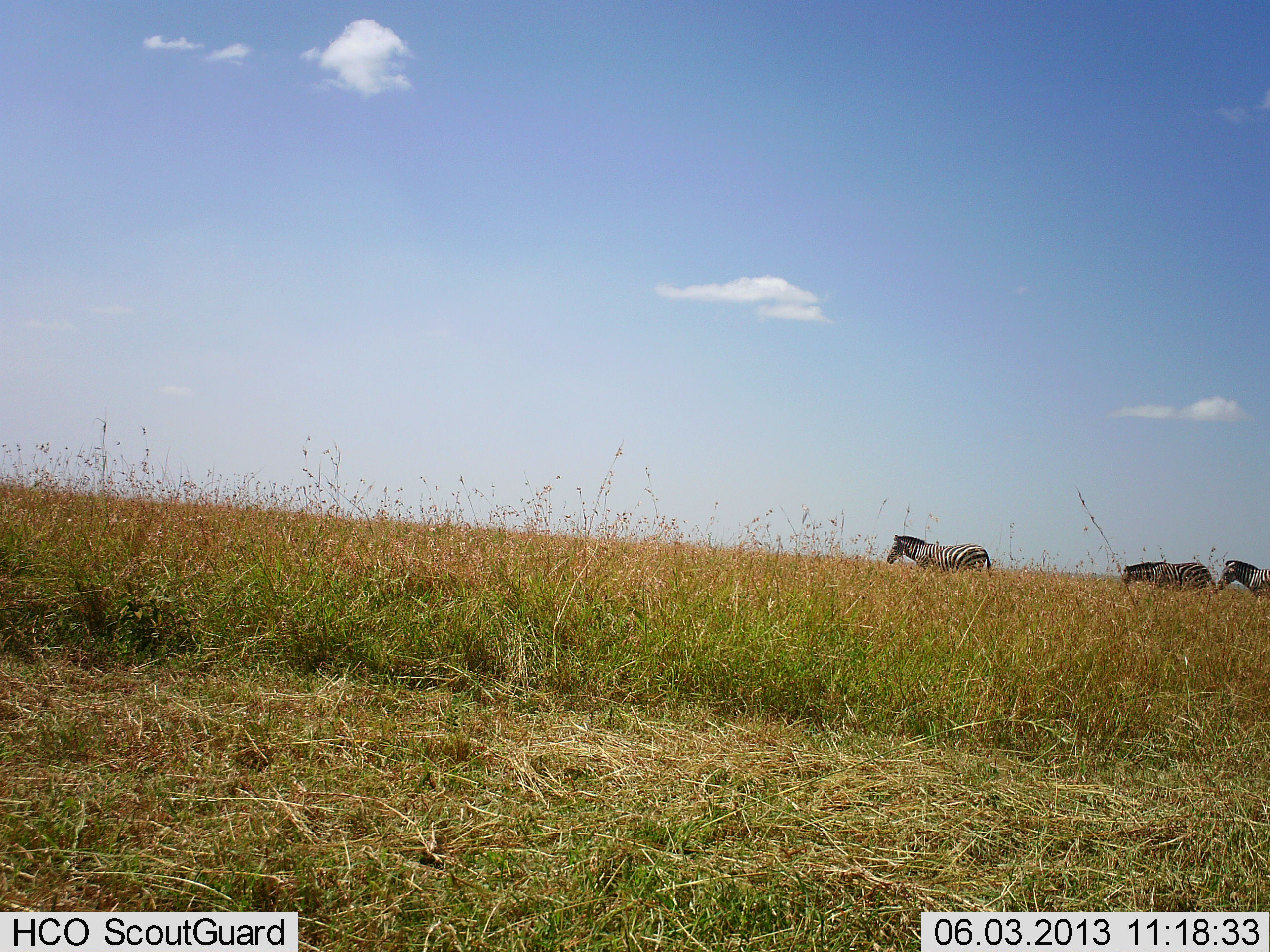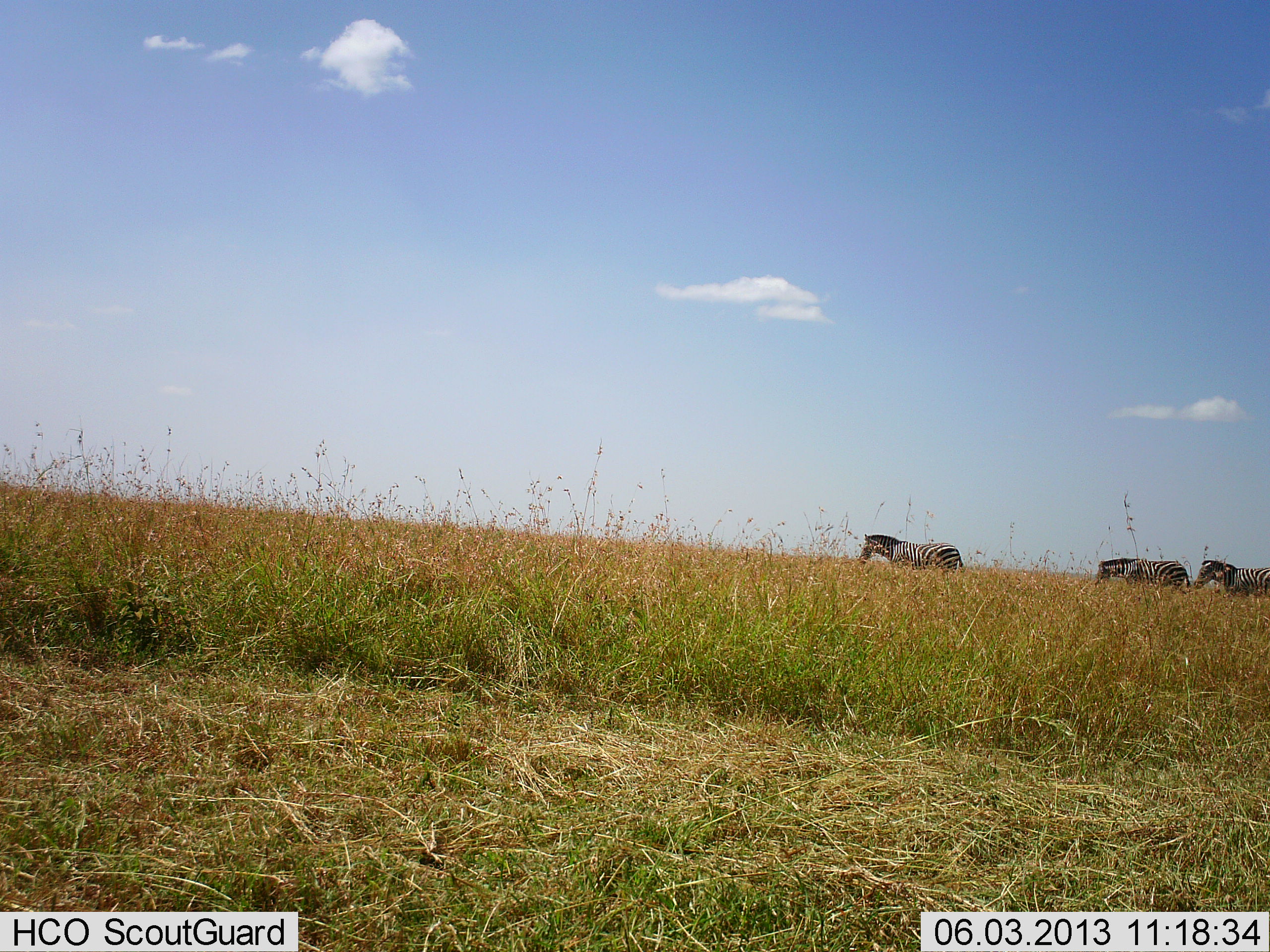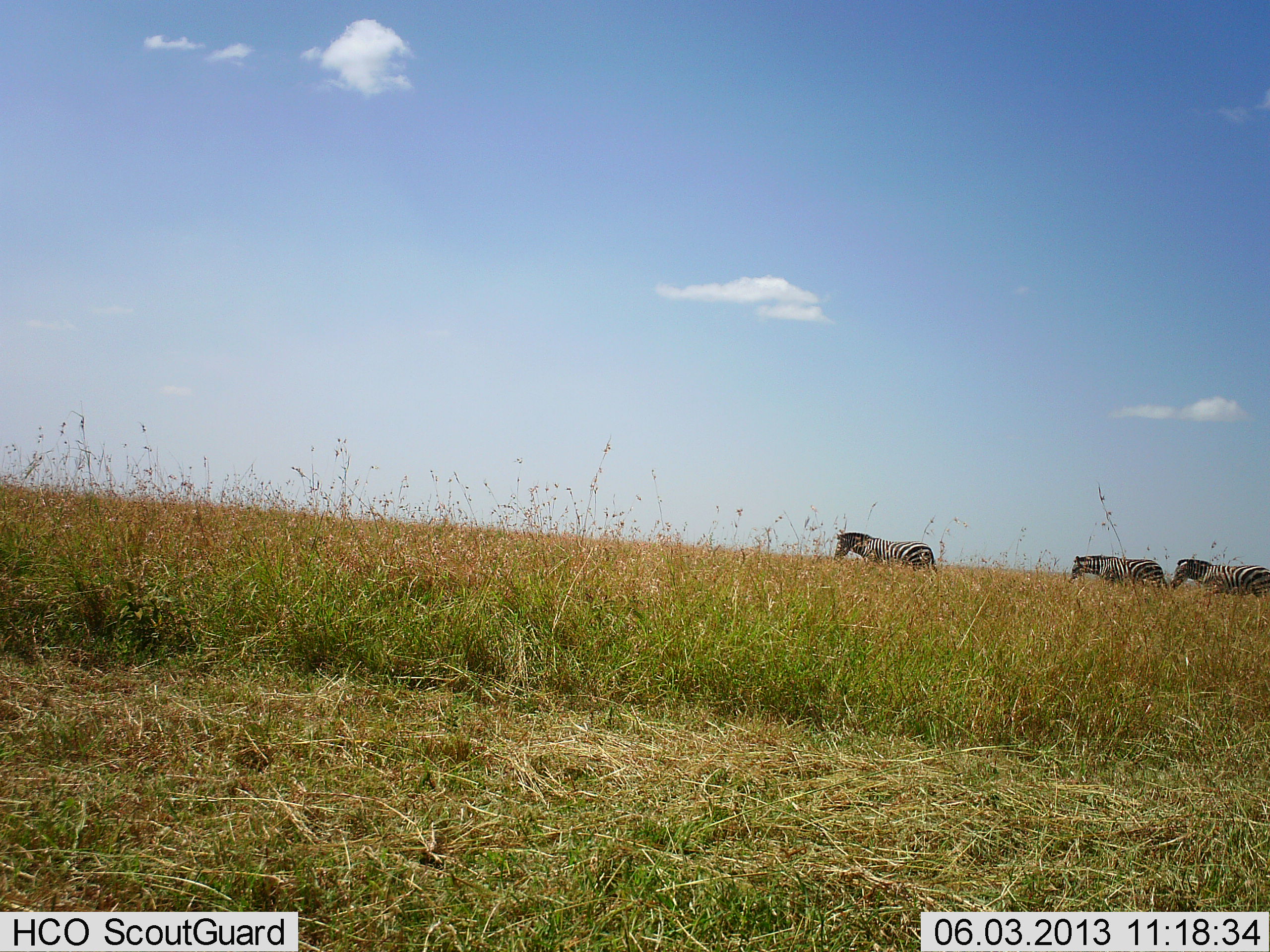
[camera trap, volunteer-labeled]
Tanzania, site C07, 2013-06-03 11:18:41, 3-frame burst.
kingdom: Animalia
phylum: Chordata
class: Mammalia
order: Perissodactyla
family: Equidae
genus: Equus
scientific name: Equus quagga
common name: plains zebra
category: zebra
Zebra (plains zebra) (Equus quagga), count 3. Behavior (volunteer vote fractions): standing 10%, resting 0%, moving 90%, interacting 0%. Young present (vote fraction): 0%. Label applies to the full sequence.